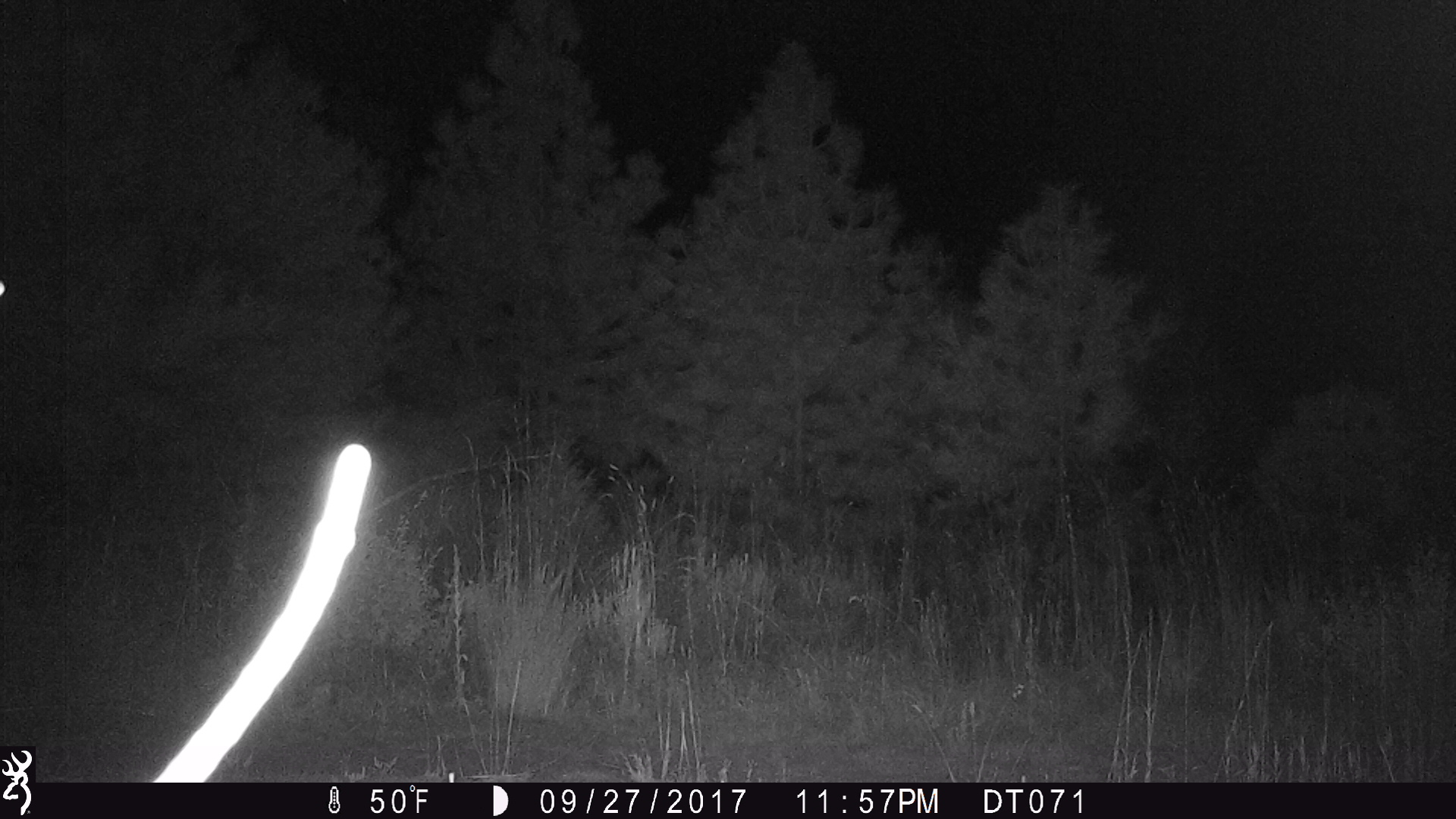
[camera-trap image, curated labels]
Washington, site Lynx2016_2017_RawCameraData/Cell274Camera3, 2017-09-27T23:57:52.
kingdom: Animalia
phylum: Chordata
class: Mammalia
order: Artiodactyla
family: Bovidae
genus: Bos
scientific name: Bos taurus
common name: domestic cattle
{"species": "domestic cattle (Bos taurus)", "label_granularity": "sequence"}